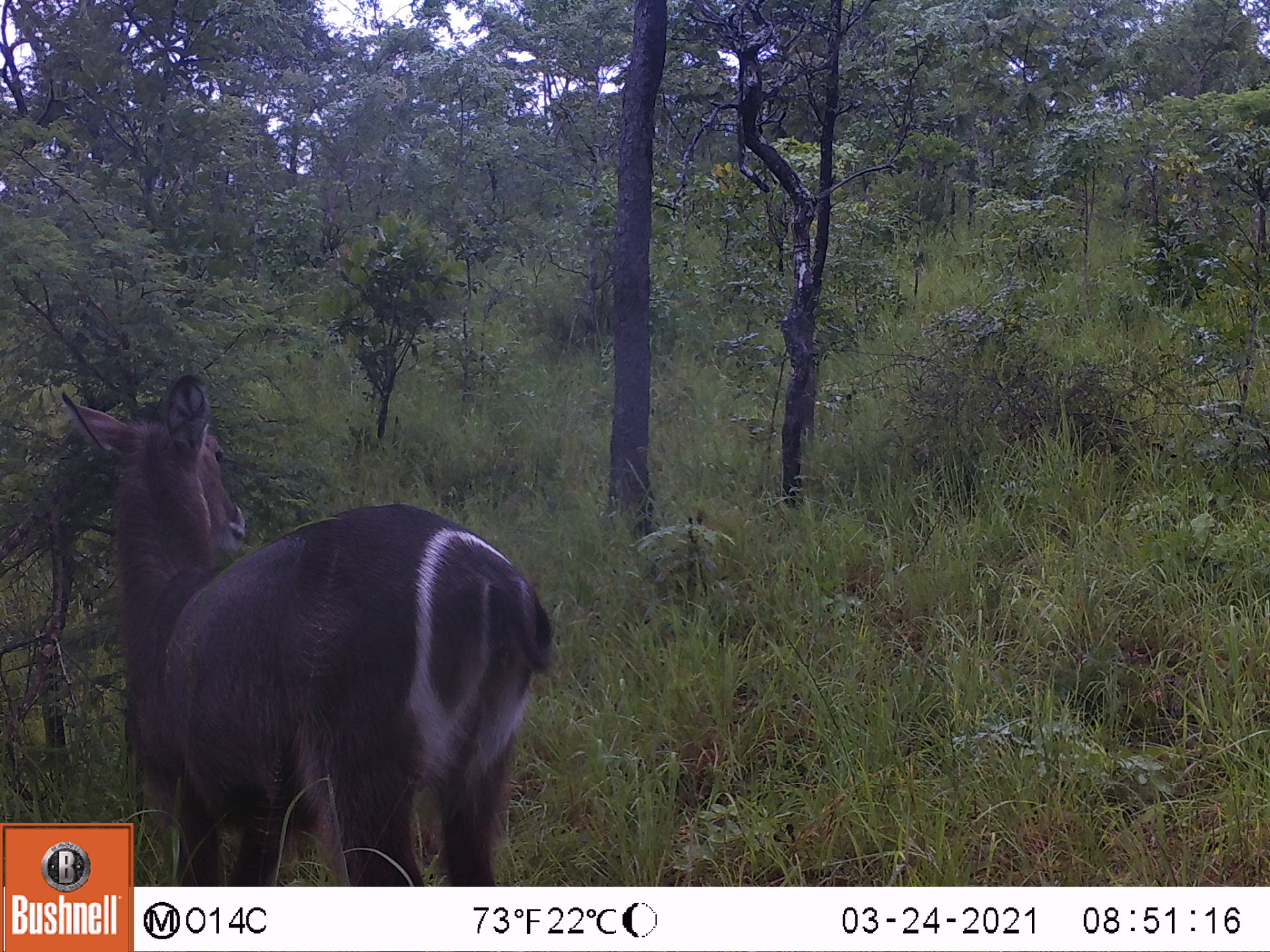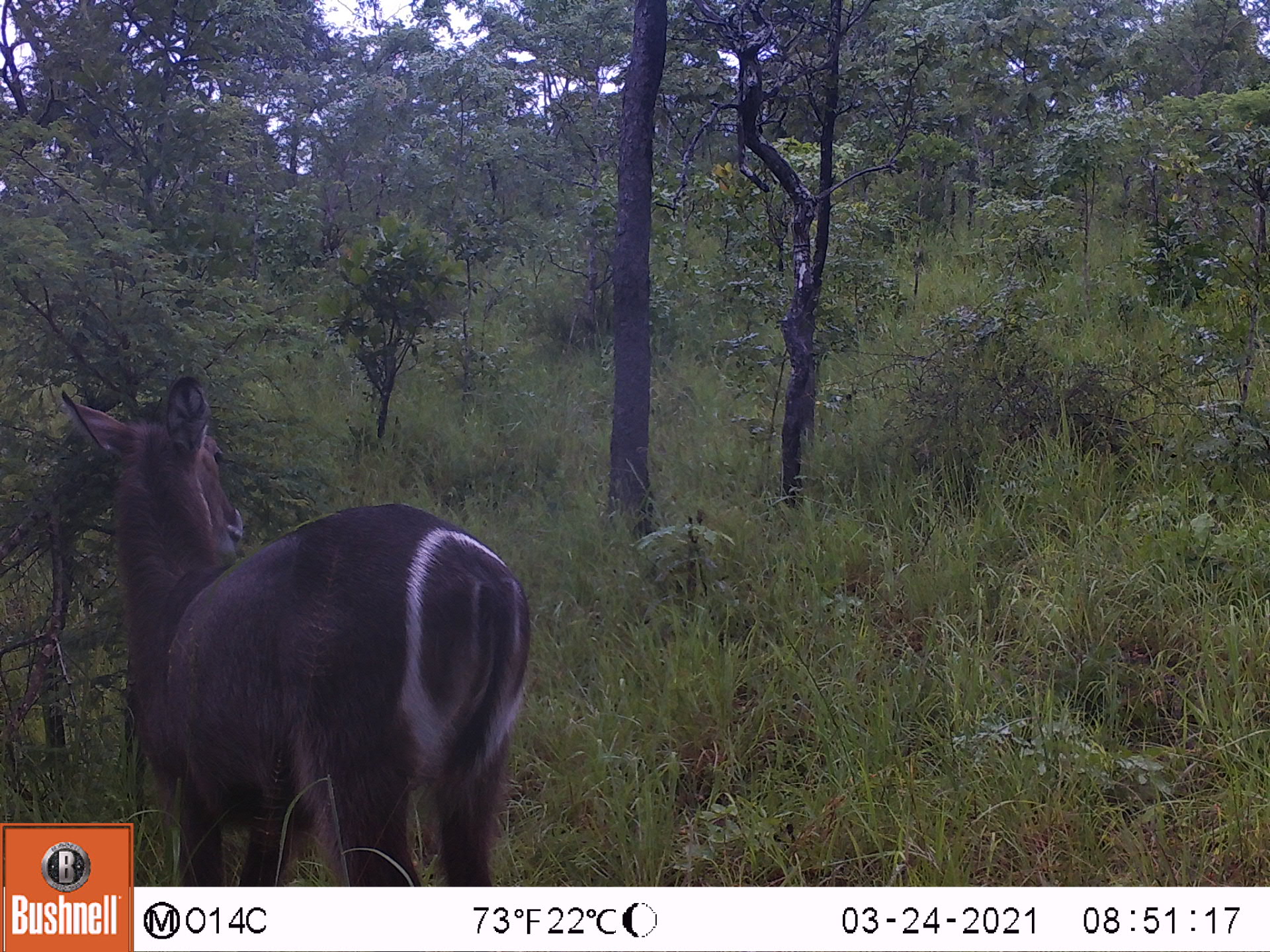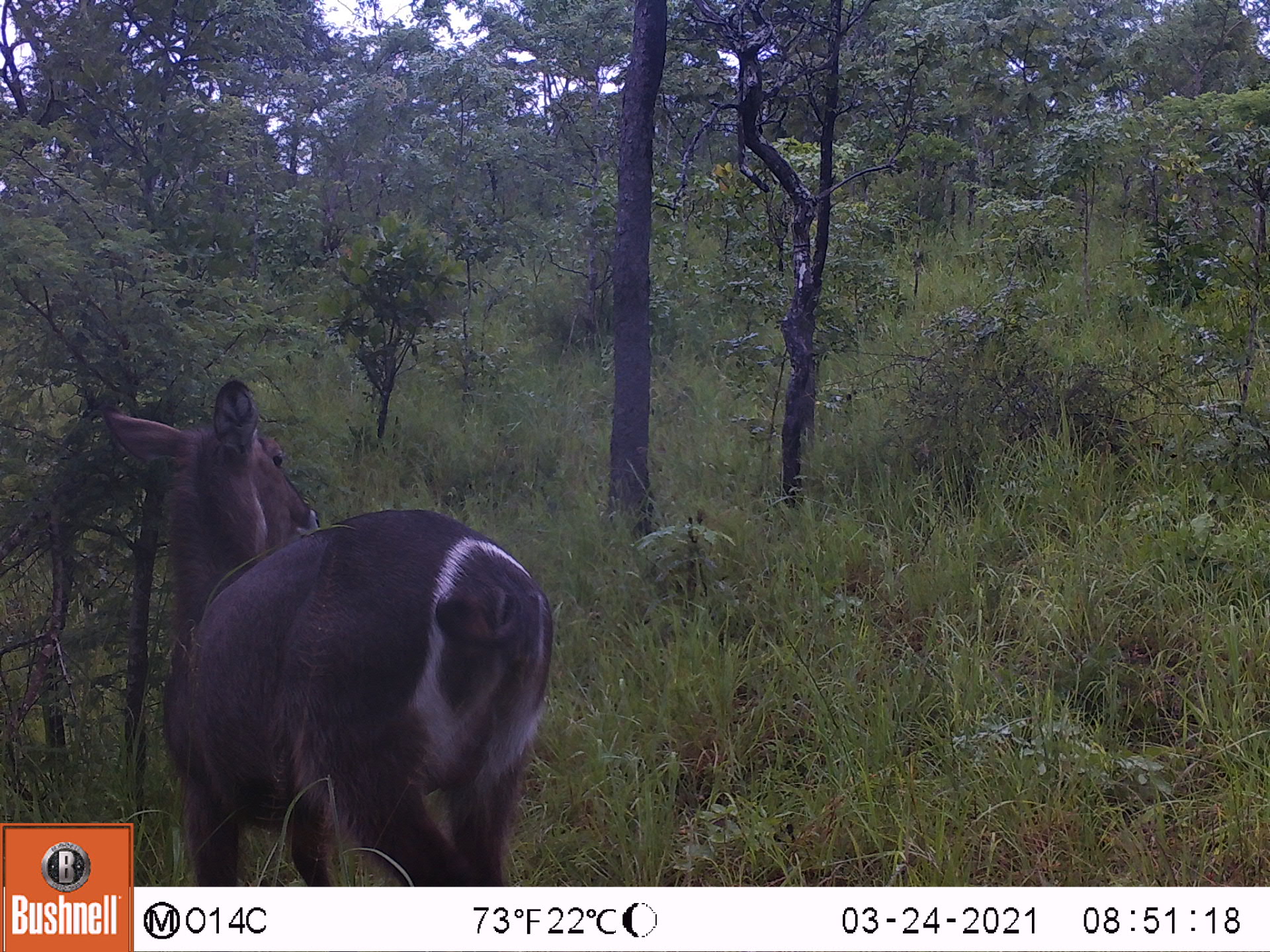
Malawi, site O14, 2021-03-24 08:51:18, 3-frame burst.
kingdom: Animalia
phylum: Chordata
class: Mammalia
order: Artiodactyla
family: Bovidae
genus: Kobus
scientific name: Kobus ellipsiprymnus ellipsiprymnus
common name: common waterbuck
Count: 1.